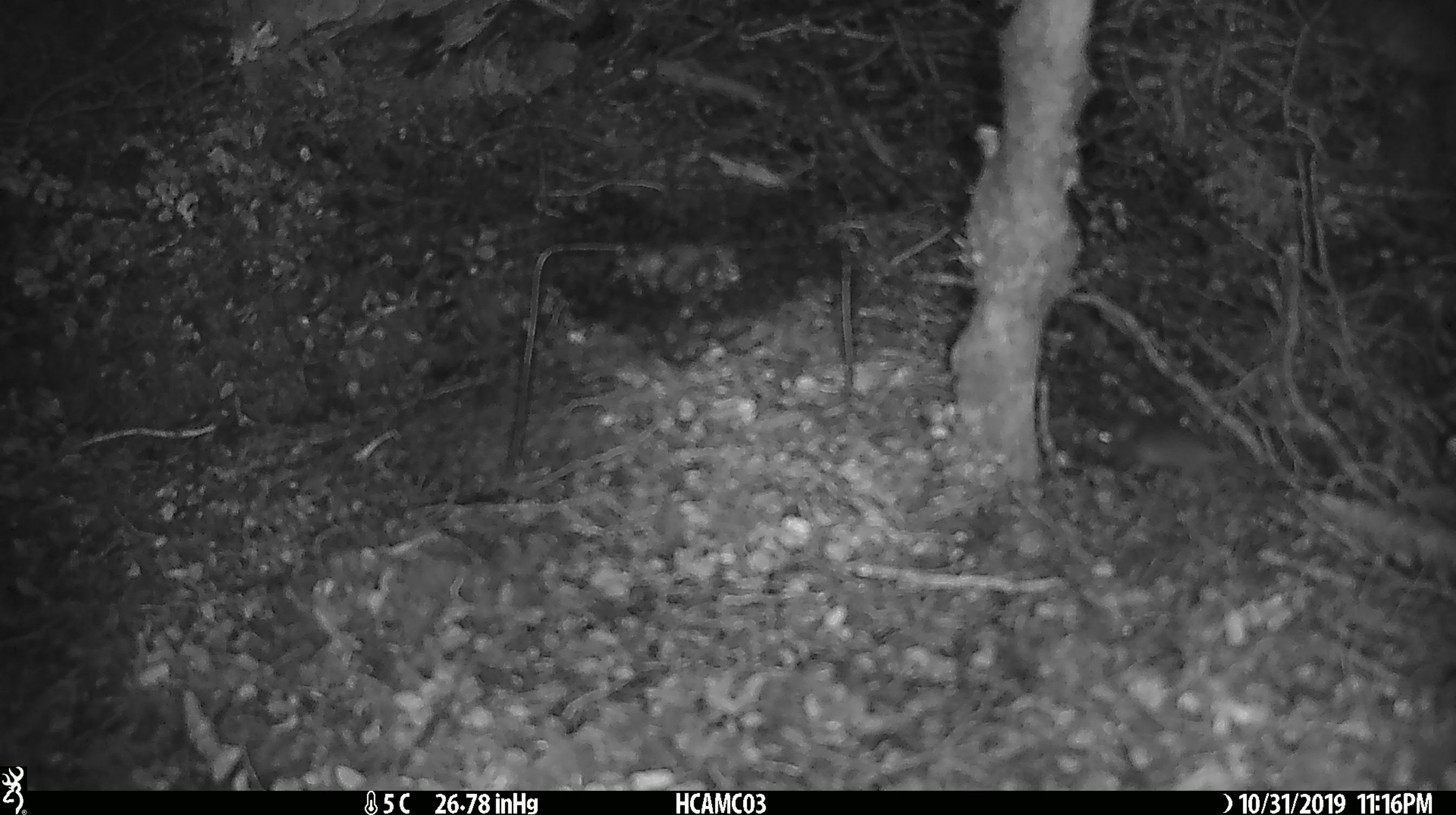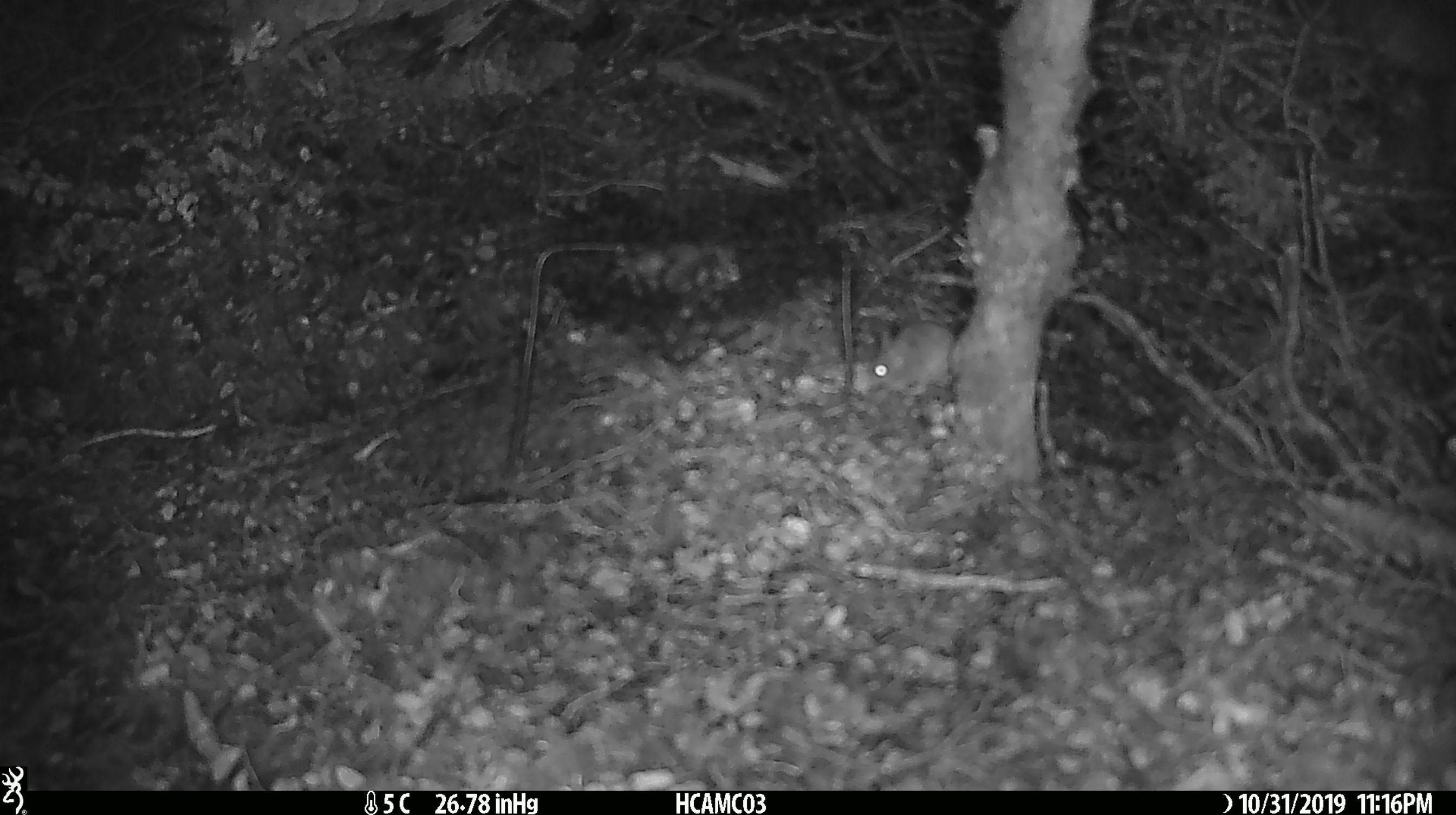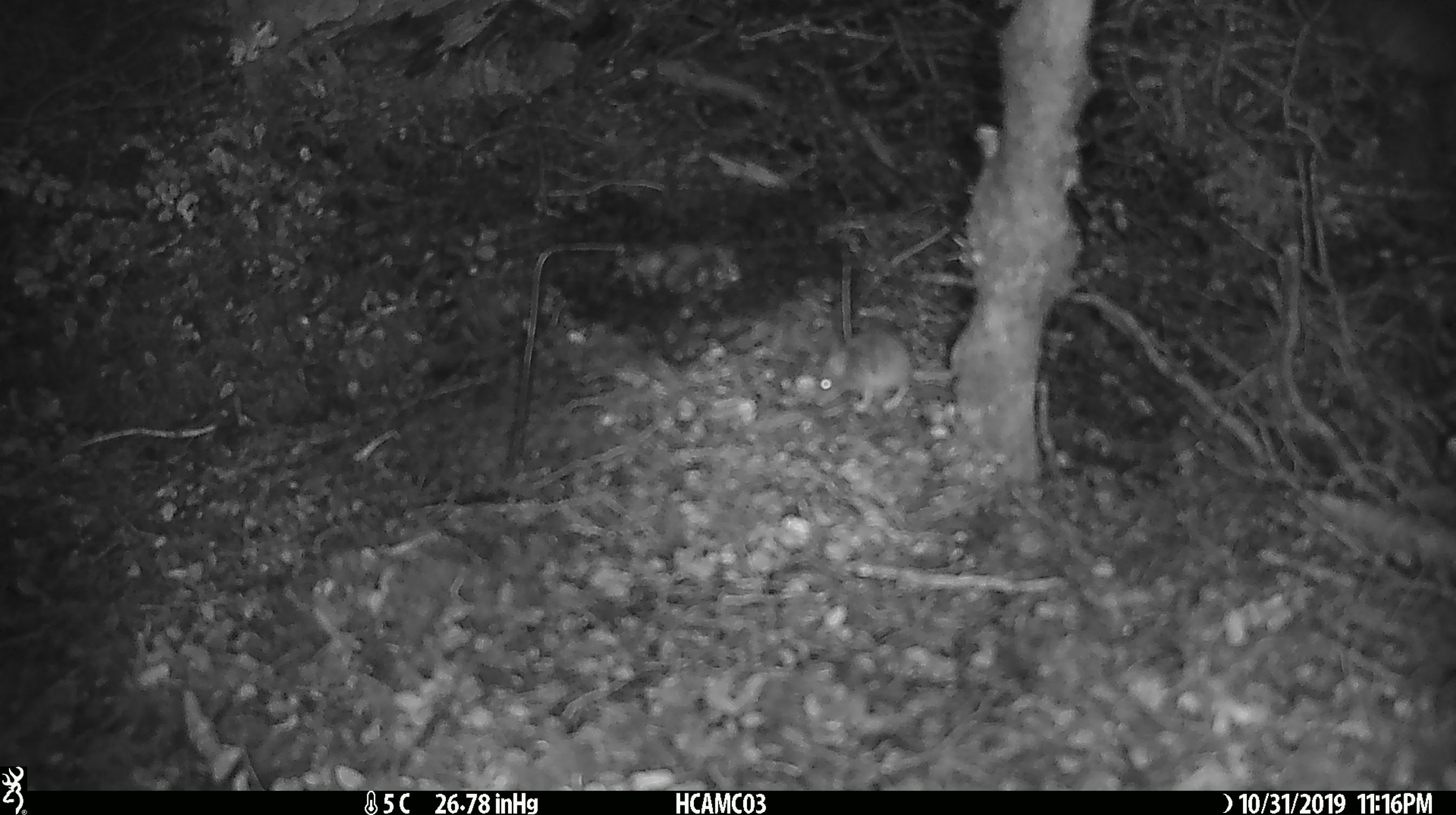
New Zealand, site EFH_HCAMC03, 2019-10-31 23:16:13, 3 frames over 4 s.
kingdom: Animalia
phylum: Chordata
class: Mammalia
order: Rodentia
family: Muridae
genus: Mus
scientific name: Mus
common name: mouse